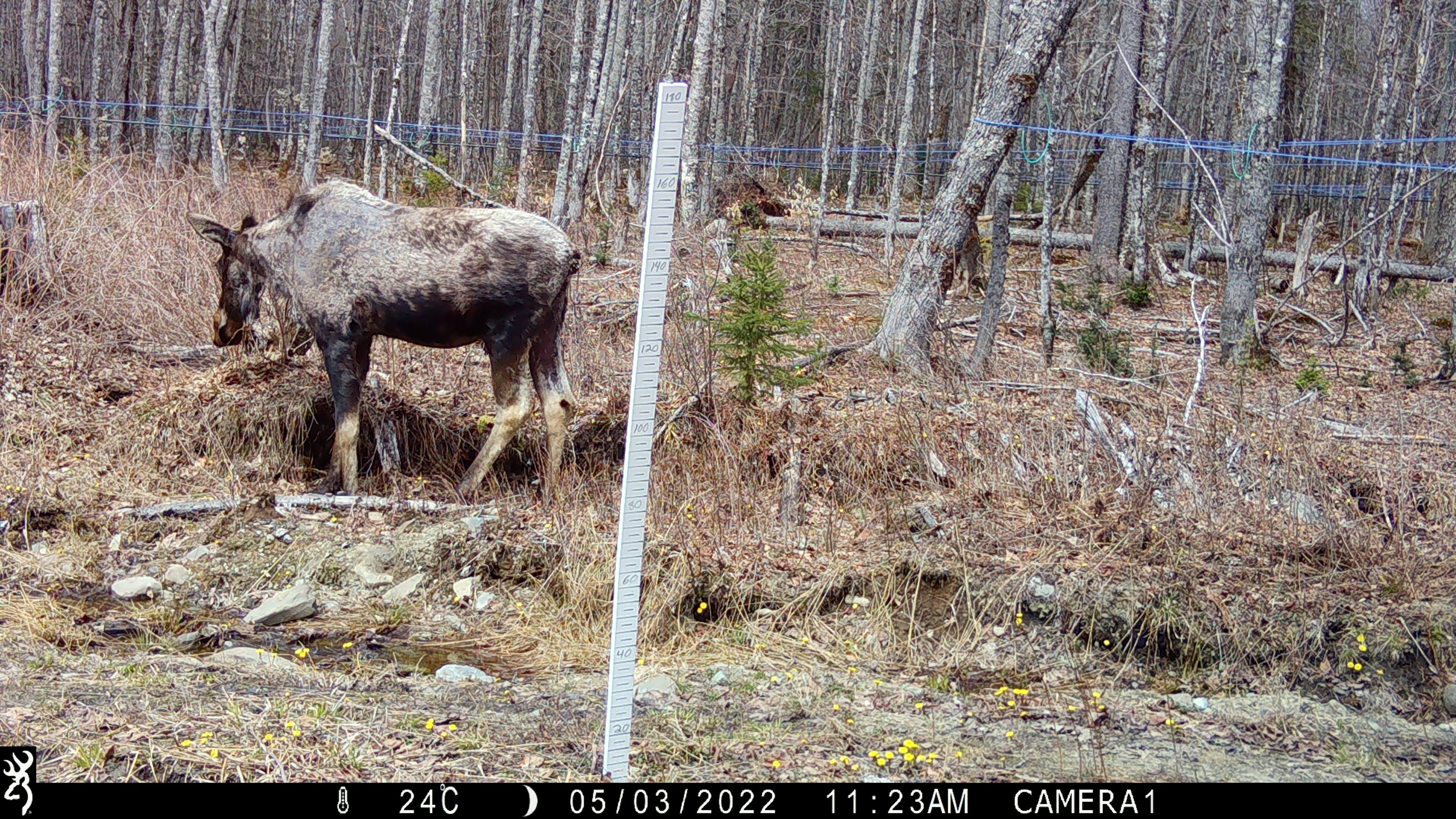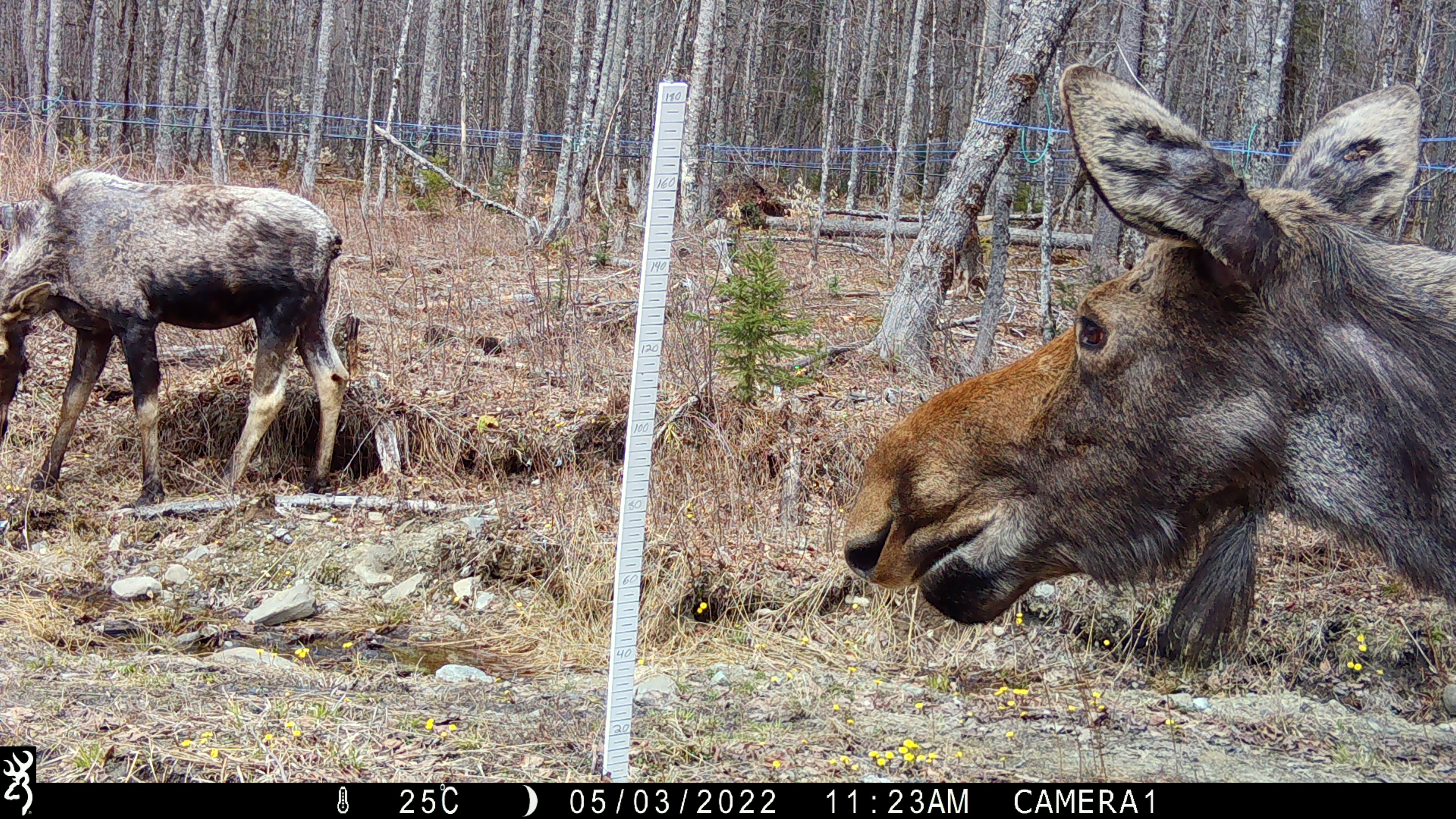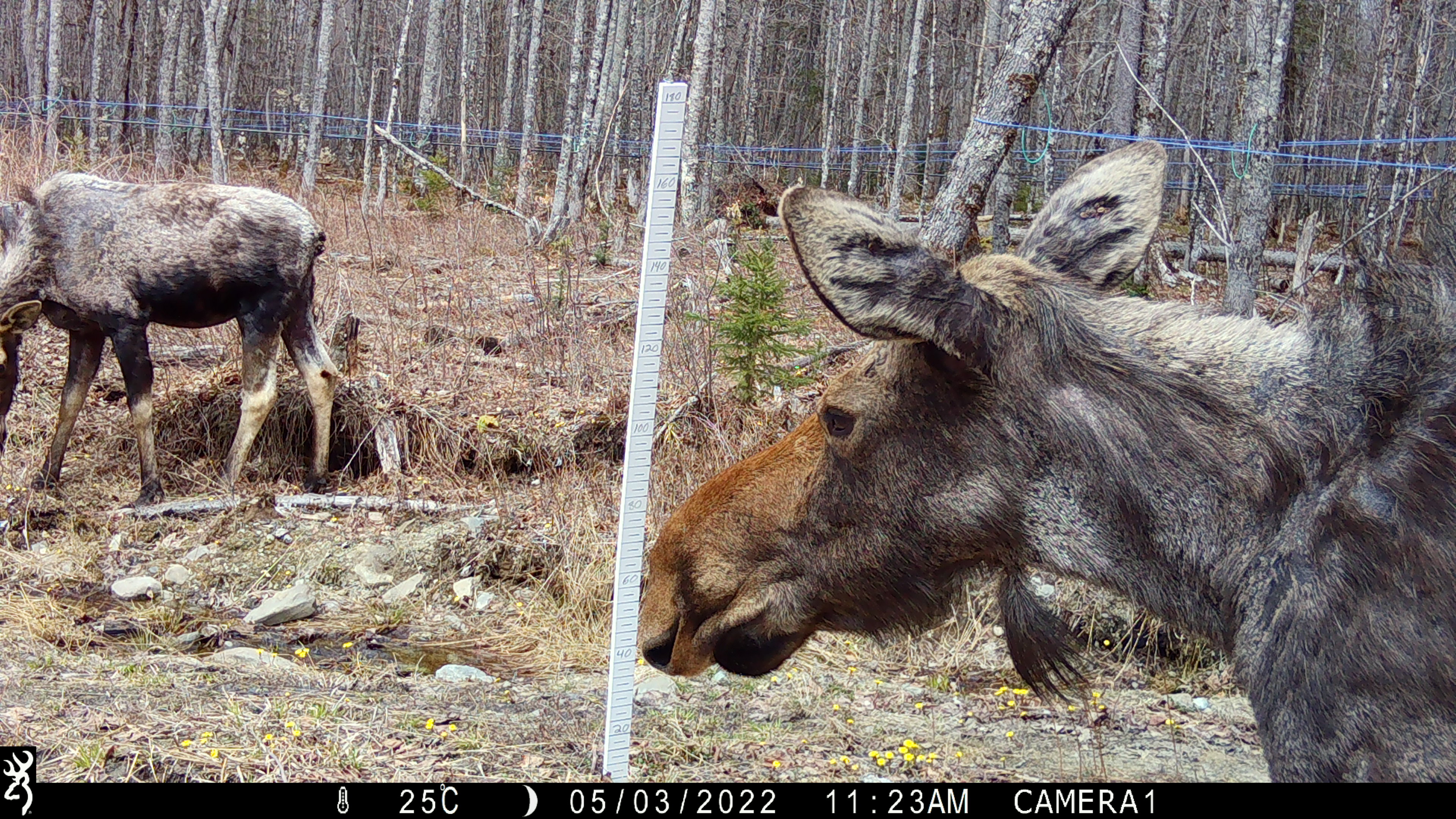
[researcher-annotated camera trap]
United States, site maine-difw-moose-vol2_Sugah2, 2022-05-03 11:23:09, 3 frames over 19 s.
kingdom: Animalia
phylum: Chordata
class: Mammalia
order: Artiodactyla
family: Cervidae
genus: Alces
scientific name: Alces alces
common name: moose